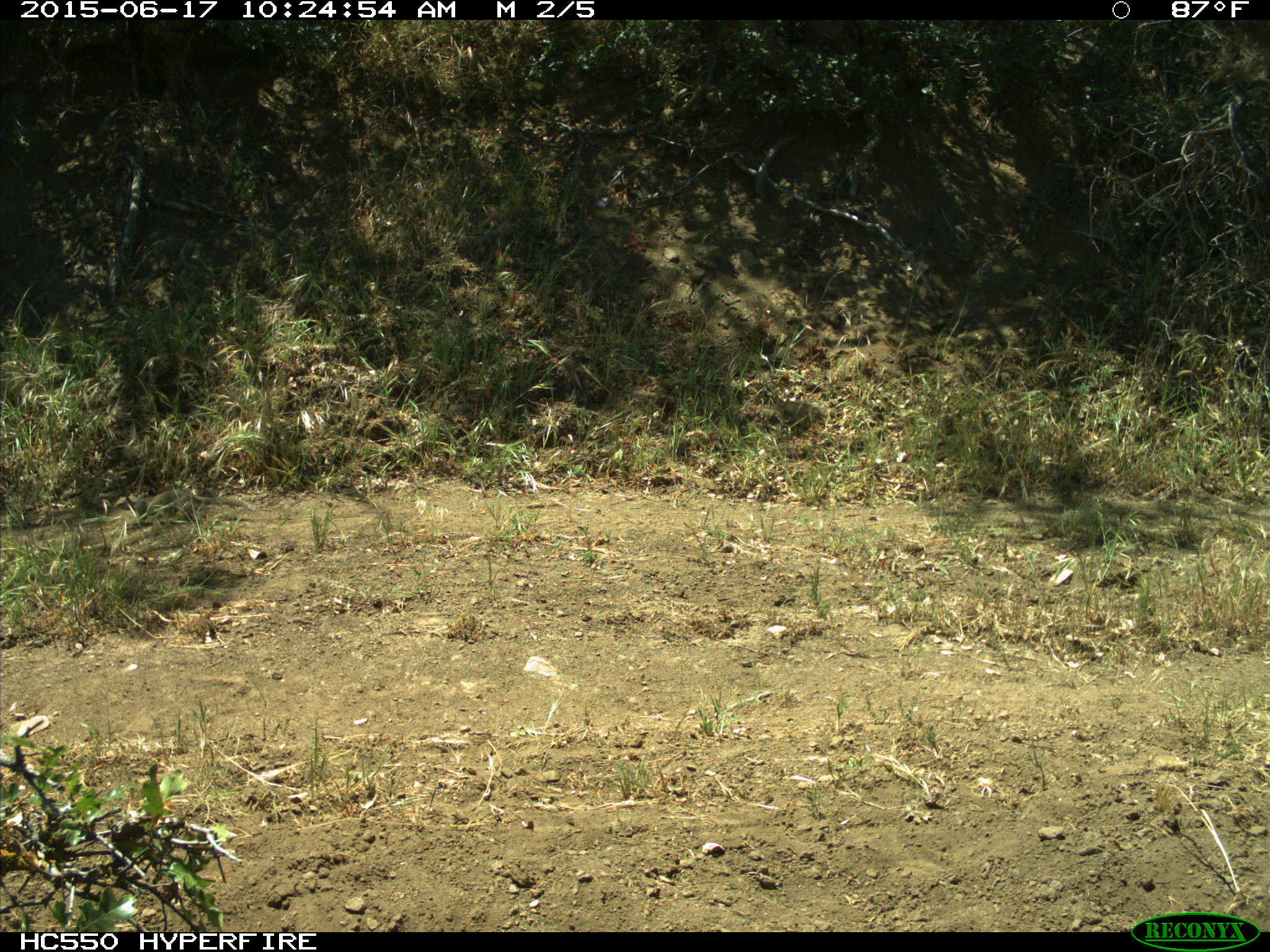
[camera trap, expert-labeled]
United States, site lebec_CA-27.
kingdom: Animalia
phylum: Chordata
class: Mammalia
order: Rodentia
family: Sciuridae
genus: Otospermophilus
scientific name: Otospermophilus beecheyi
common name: california ground squirrel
Otospermophilus beecheyi (california ground squirrel).